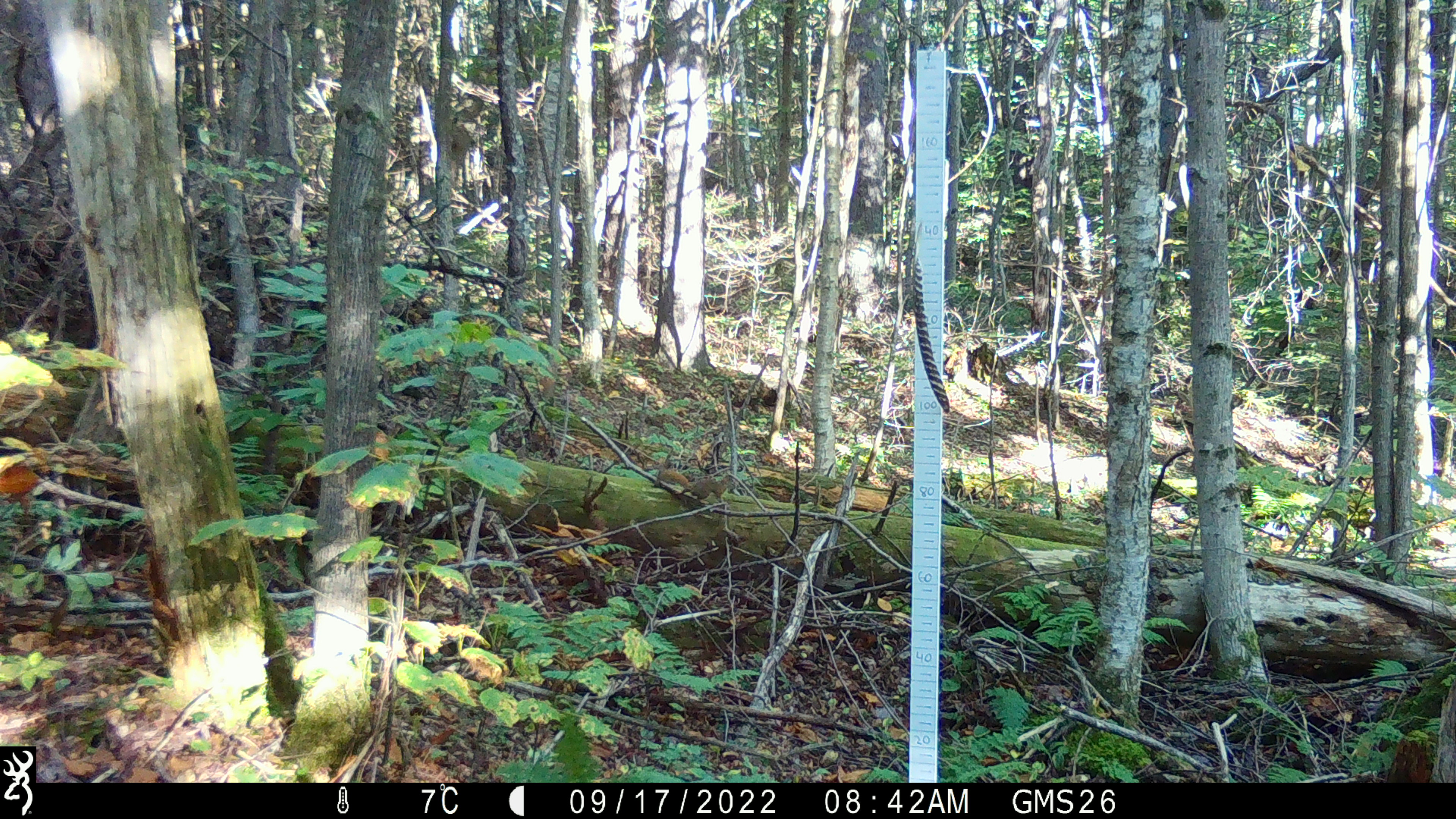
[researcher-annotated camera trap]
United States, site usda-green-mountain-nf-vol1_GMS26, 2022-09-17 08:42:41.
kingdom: Animalia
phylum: Chordata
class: Mammalia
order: Rodentia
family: Sciuridae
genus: Tamiasciurus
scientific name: Tamiasciurus hudsonicus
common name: red squirrel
Red squirrel (Tamiasciurus hudsonicus).